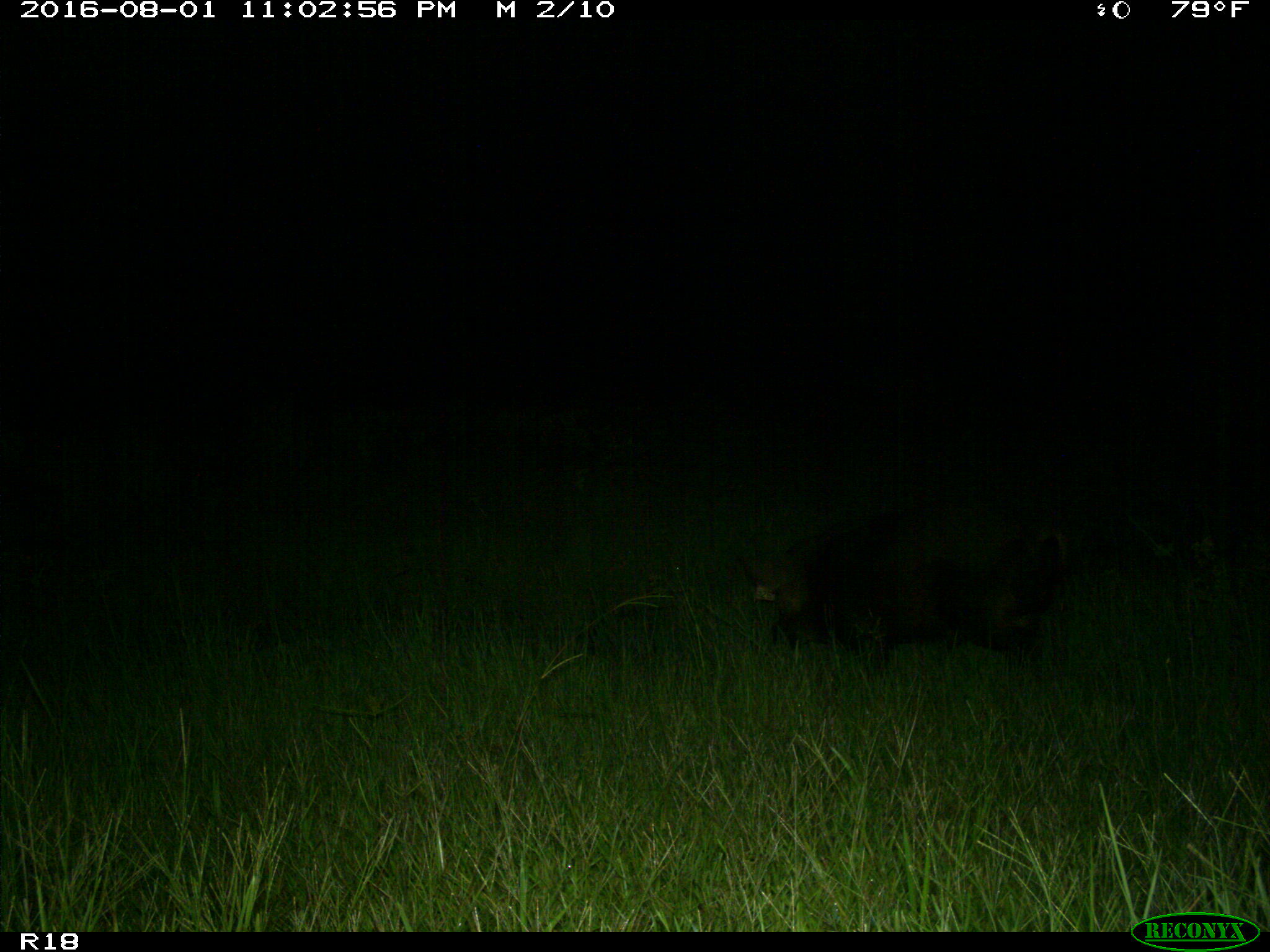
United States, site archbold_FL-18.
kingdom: Animalia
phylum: Chordata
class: Mammalia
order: Artiodactyla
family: Suidae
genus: Sus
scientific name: Sus scrofa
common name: wild boar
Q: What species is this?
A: Sus scrofa (wild boar).